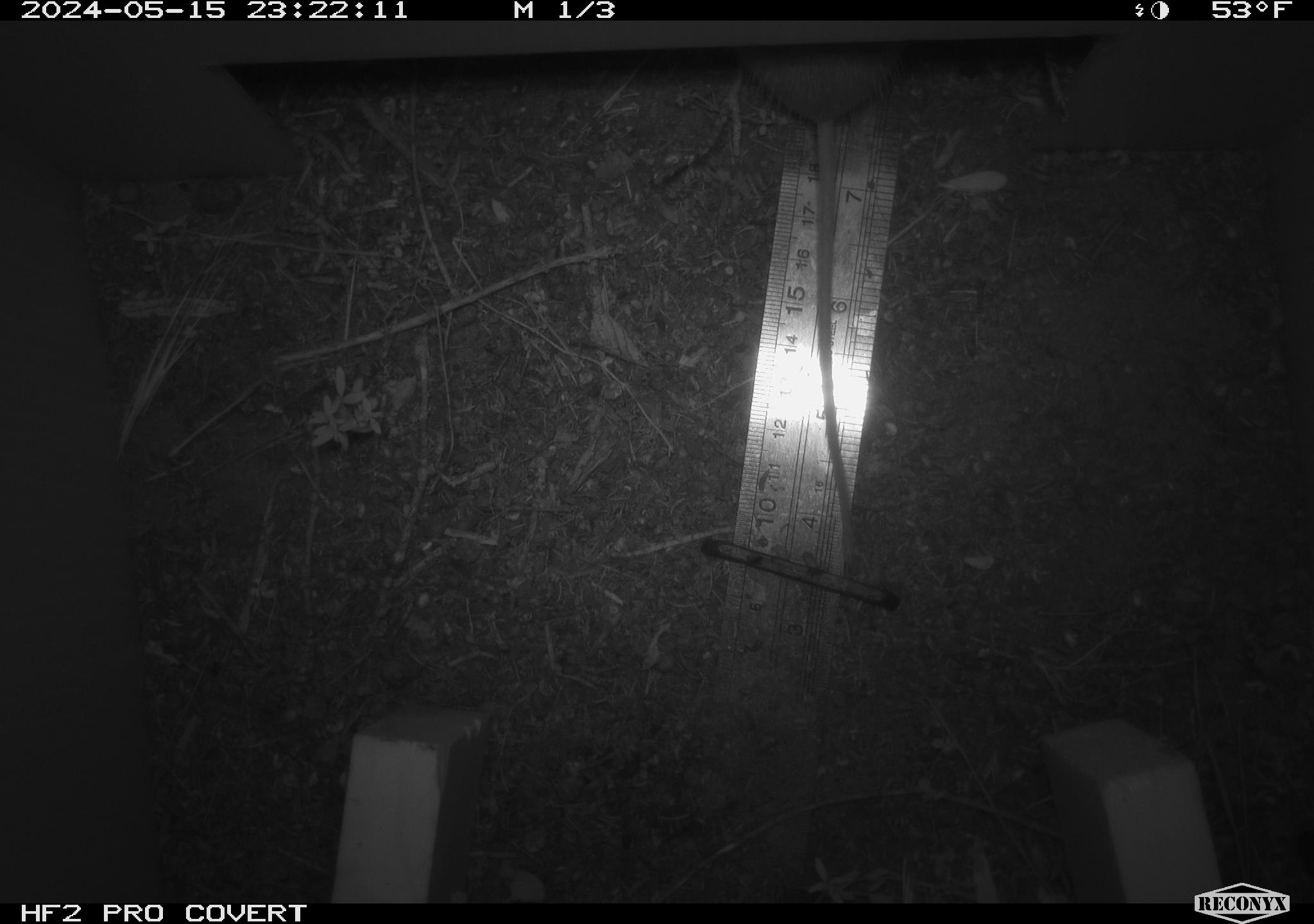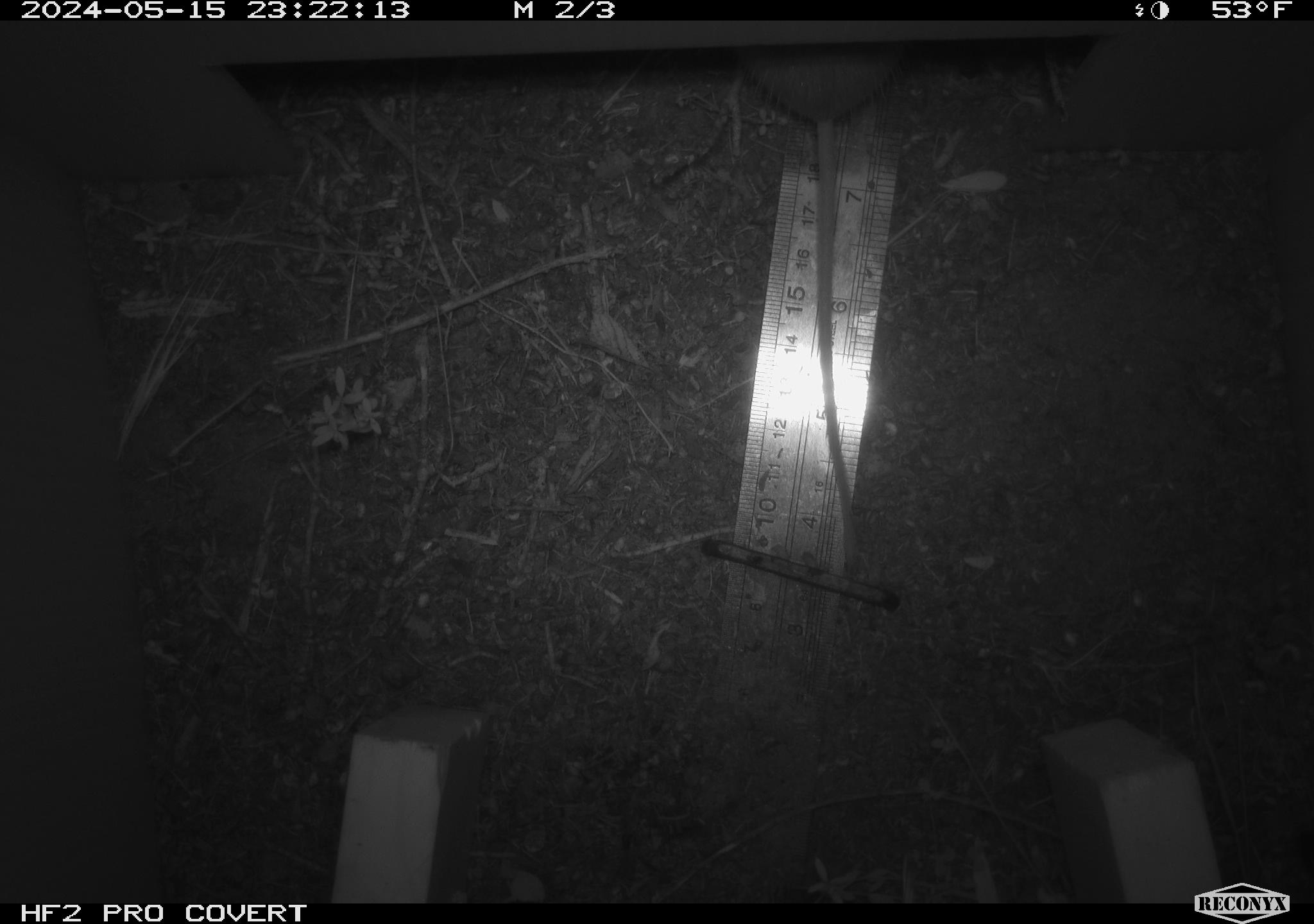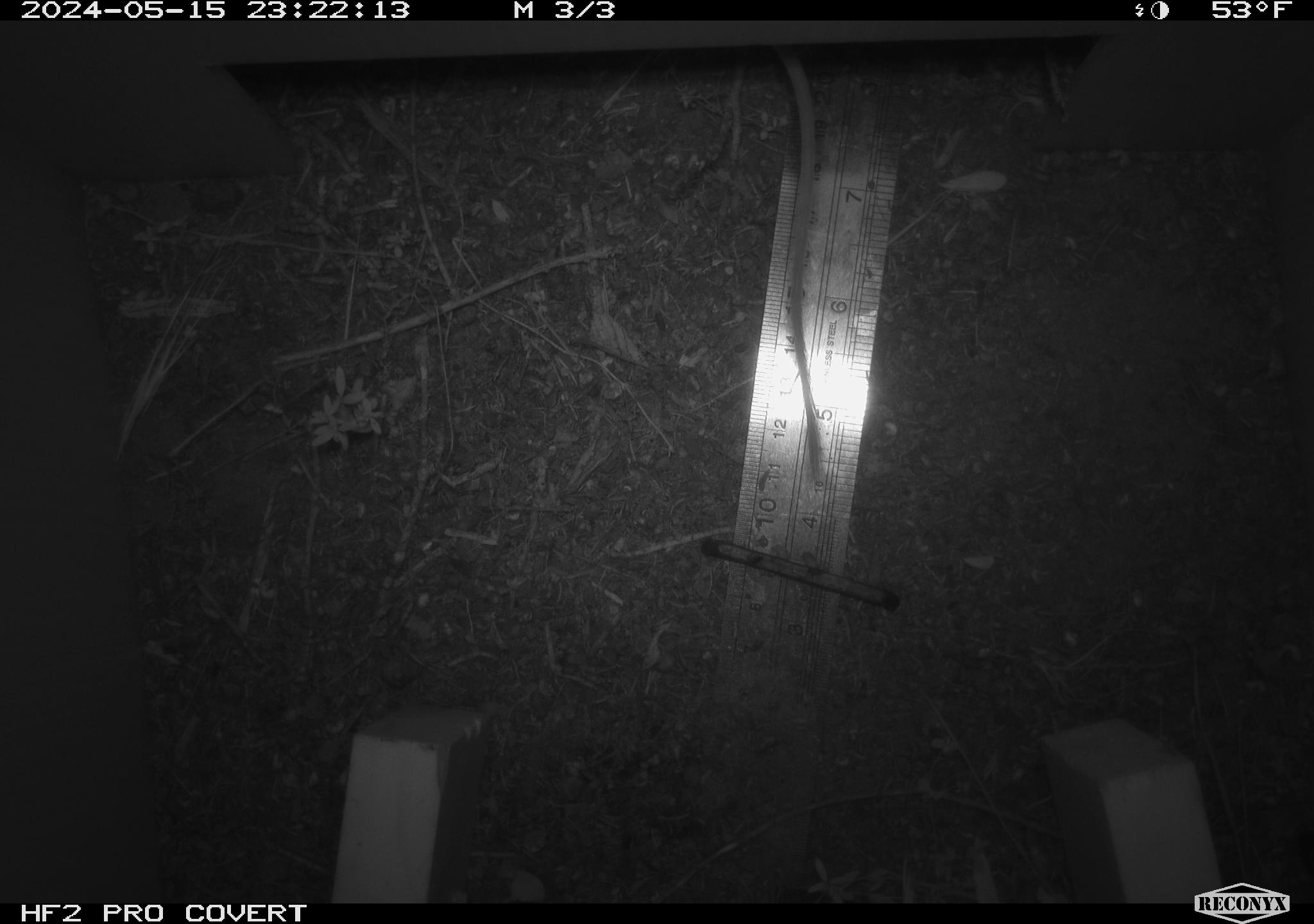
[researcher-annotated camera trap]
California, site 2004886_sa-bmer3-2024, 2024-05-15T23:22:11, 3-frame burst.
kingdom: Animalia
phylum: Chordata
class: Mammalia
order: Rodentia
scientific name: Rodentia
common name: mouse species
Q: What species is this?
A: Mouse species (Rodentia).